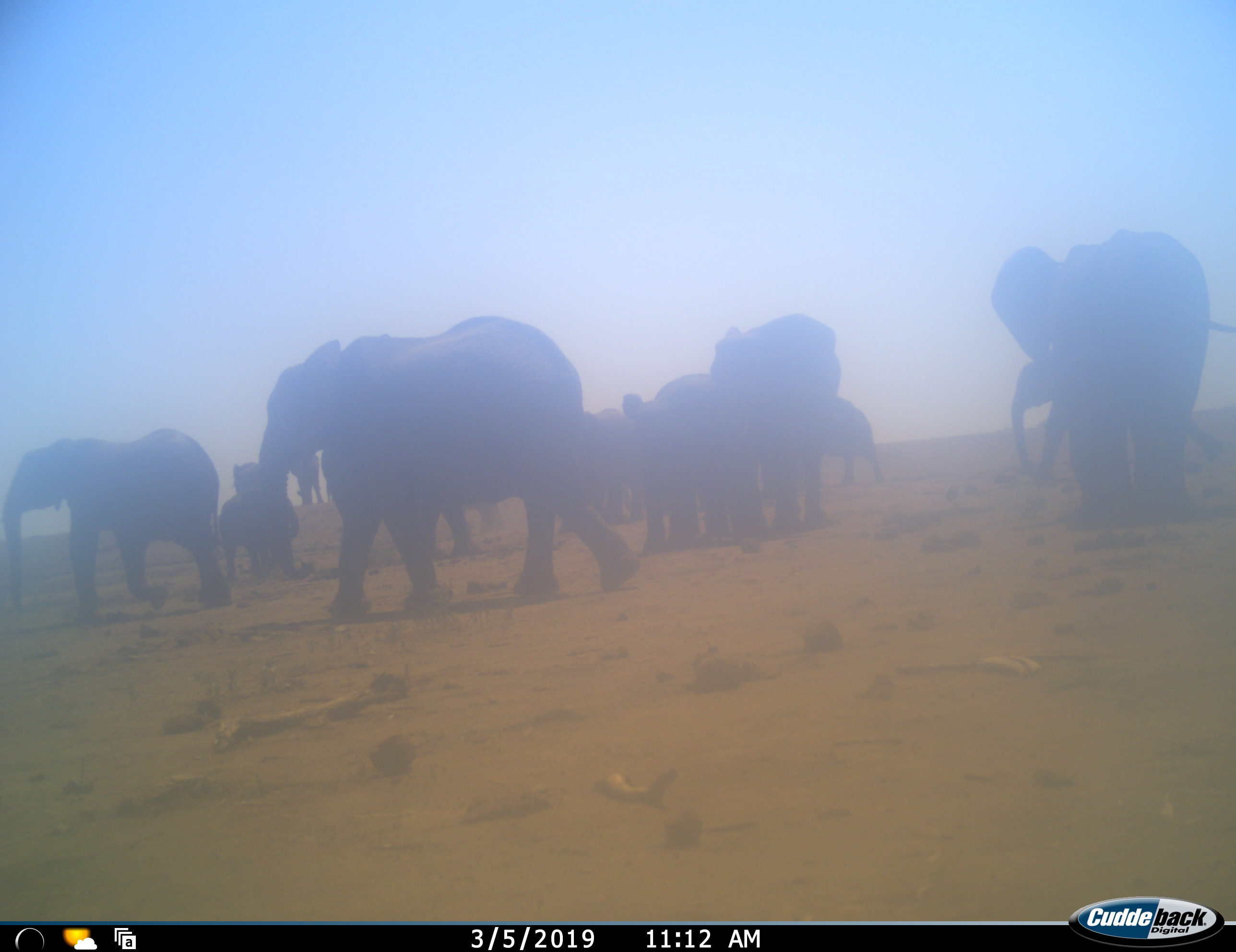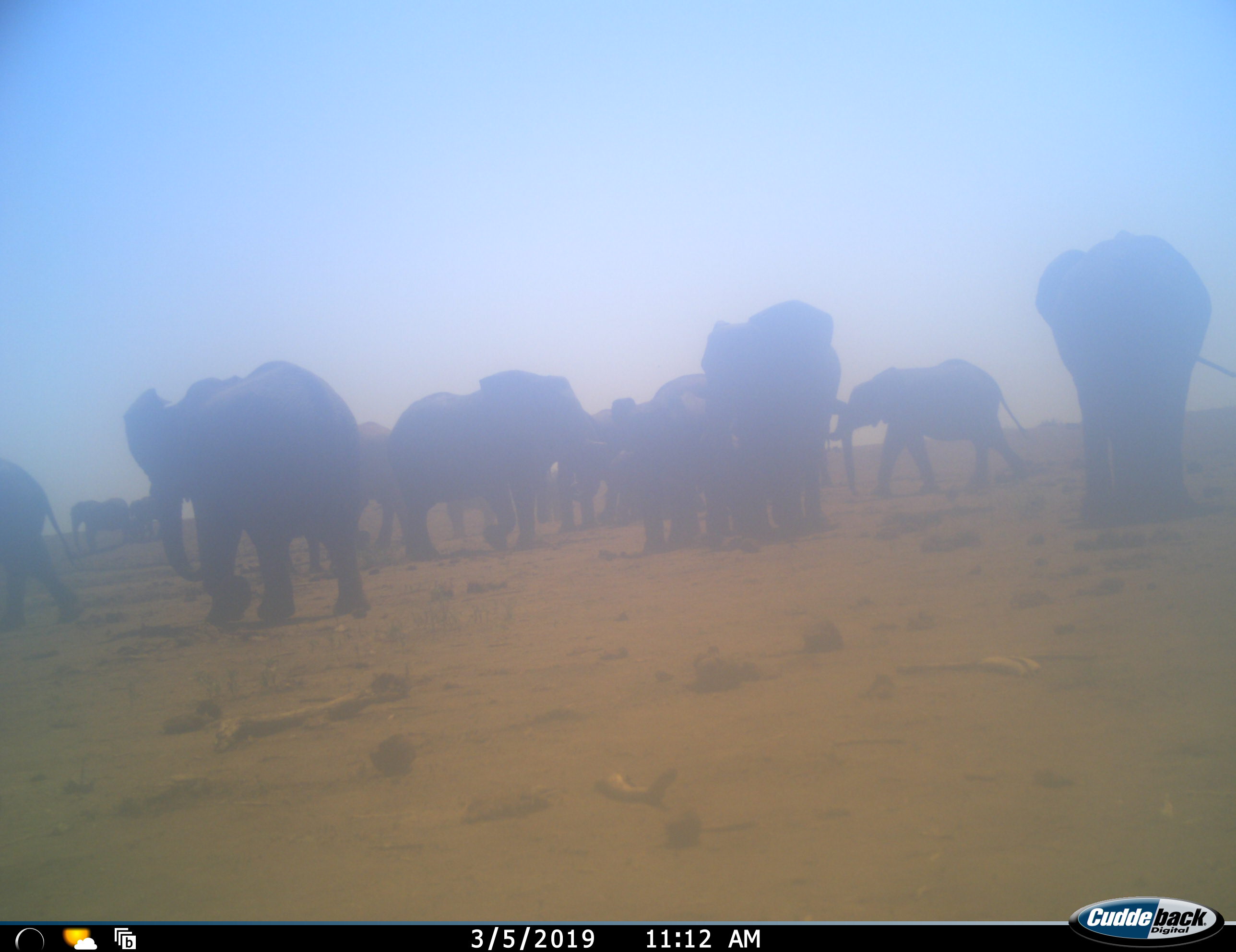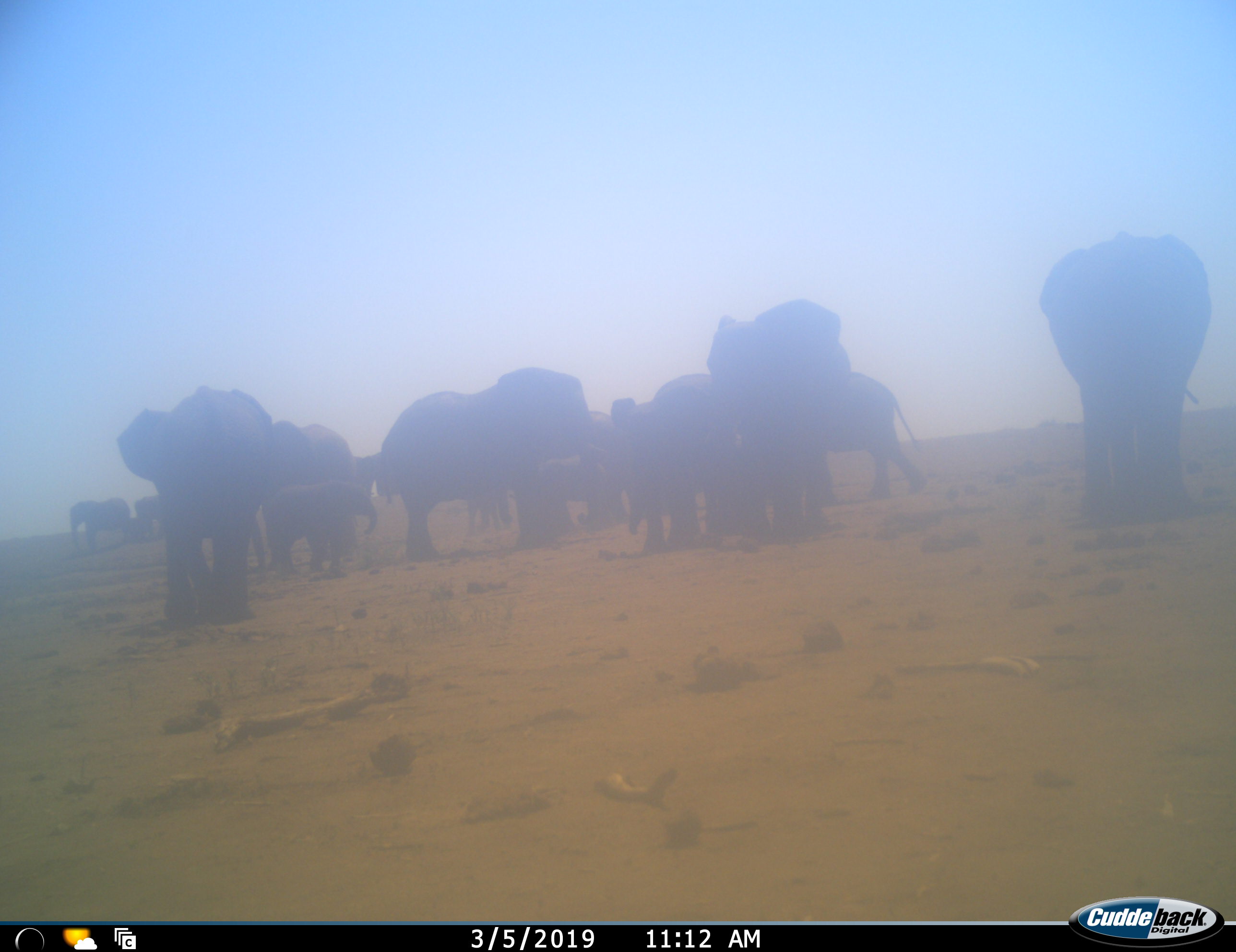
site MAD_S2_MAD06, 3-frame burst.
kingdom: Animalia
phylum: Chordata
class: Mammalia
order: Proboscidea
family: Elephantidae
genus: Loxodonta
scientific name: Loxodonta africana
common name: african bush elephant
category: elephant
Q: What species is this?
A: Elephant (african bush elephant) (Loxodonta africana).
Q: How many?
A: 11-50.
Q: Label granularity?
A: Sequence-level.